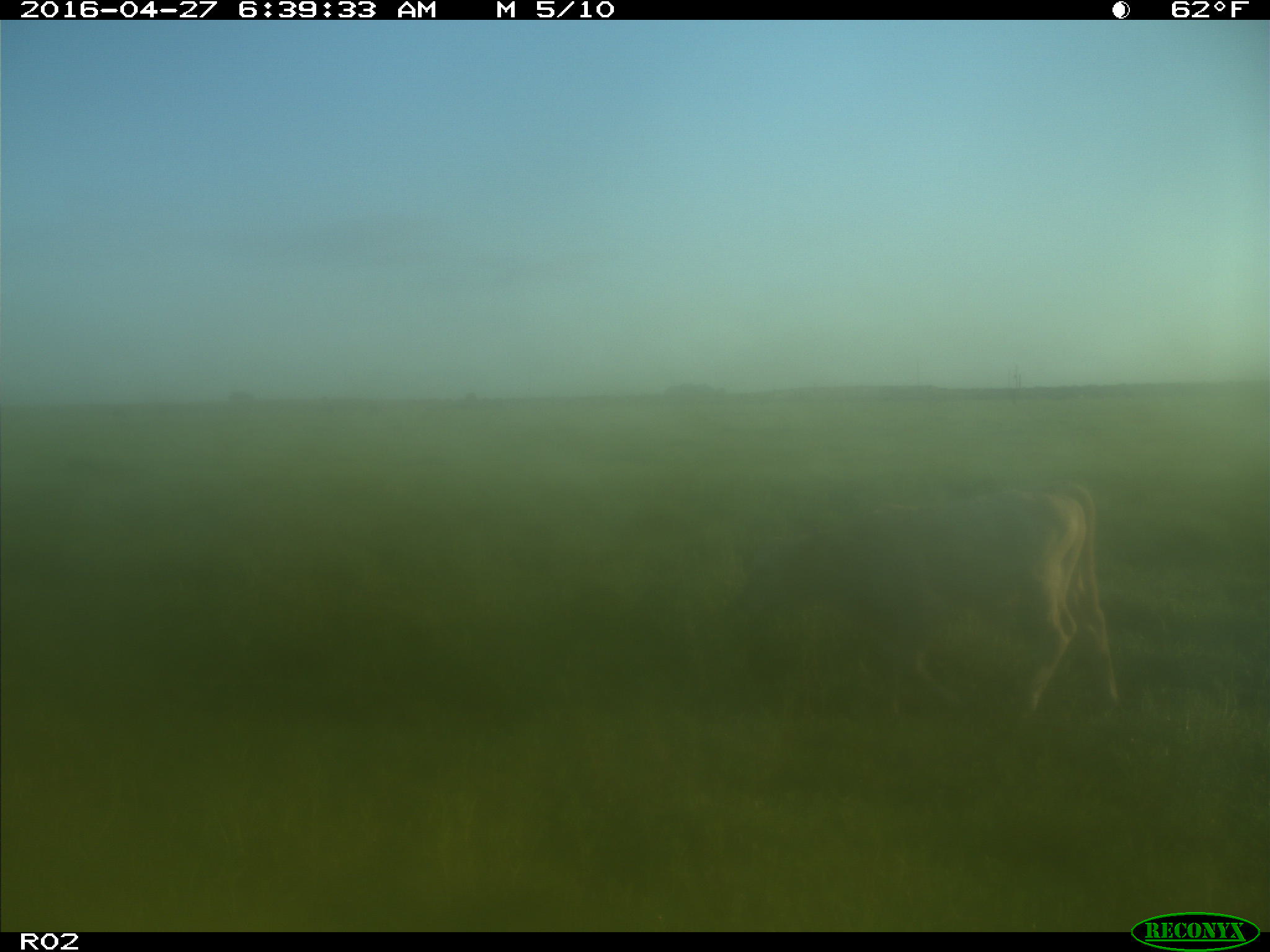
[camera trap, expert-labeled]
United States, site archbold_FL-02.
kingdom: Animalia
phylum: Chordata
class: Mammalia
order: Artiodactyla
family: Bovidae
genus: Bos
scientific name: Bos taurus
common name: domestic cow